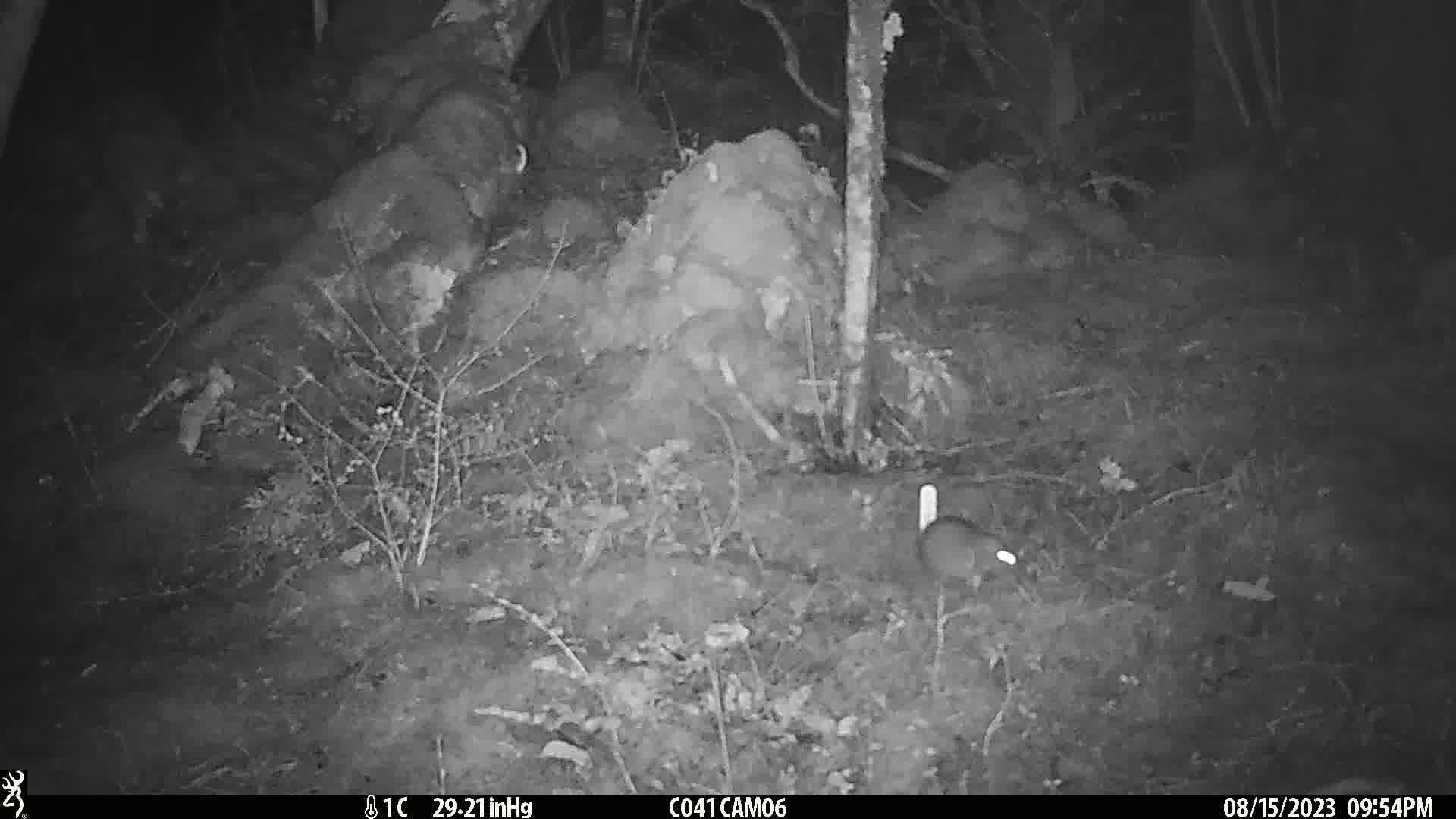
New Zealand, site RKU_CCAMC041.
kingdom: Animalia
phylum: Chordata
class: Mammalia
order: Rodentia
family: Muridae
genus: Rattus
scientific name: Rattus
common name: rat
Rat (Rattus).